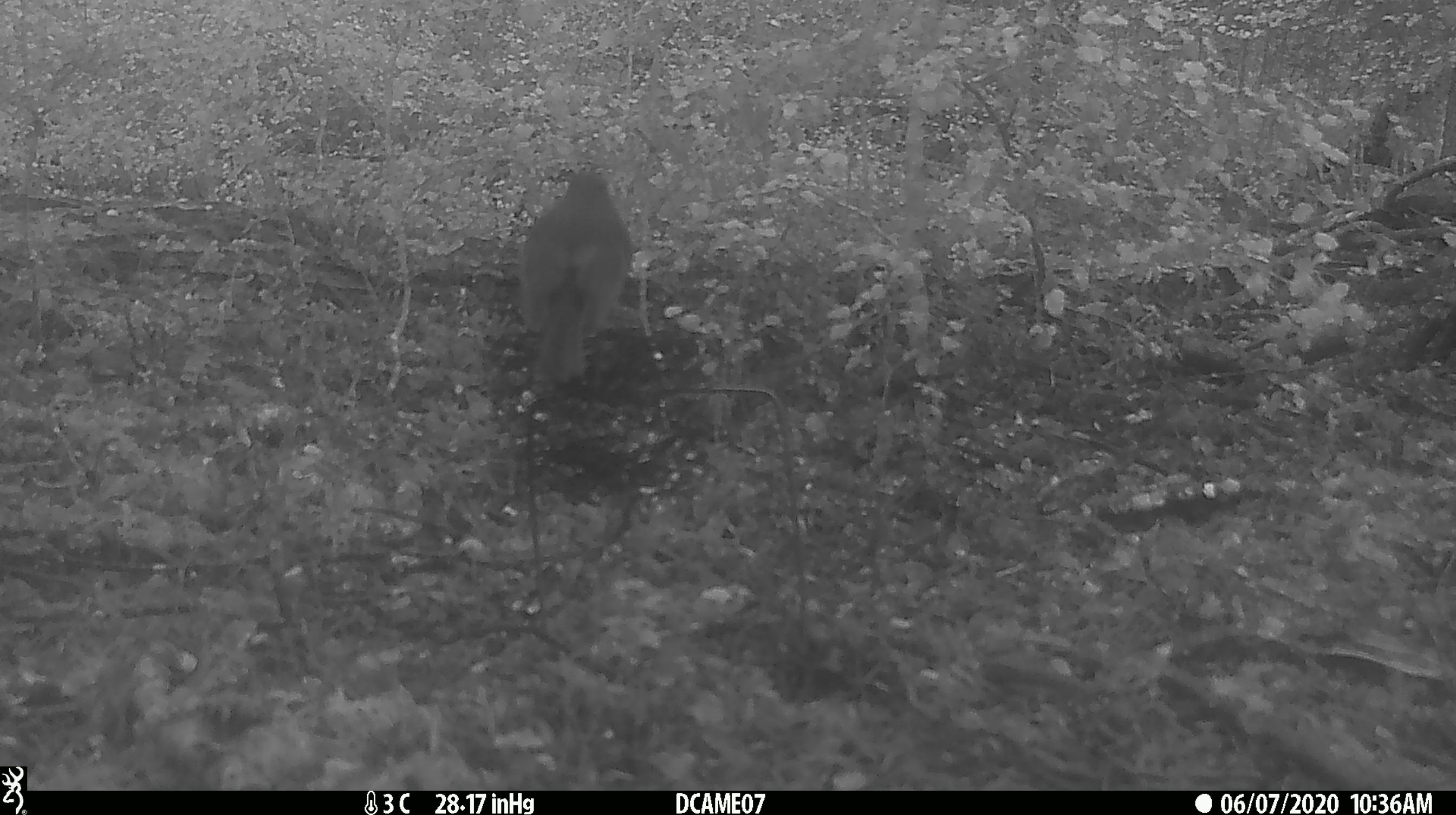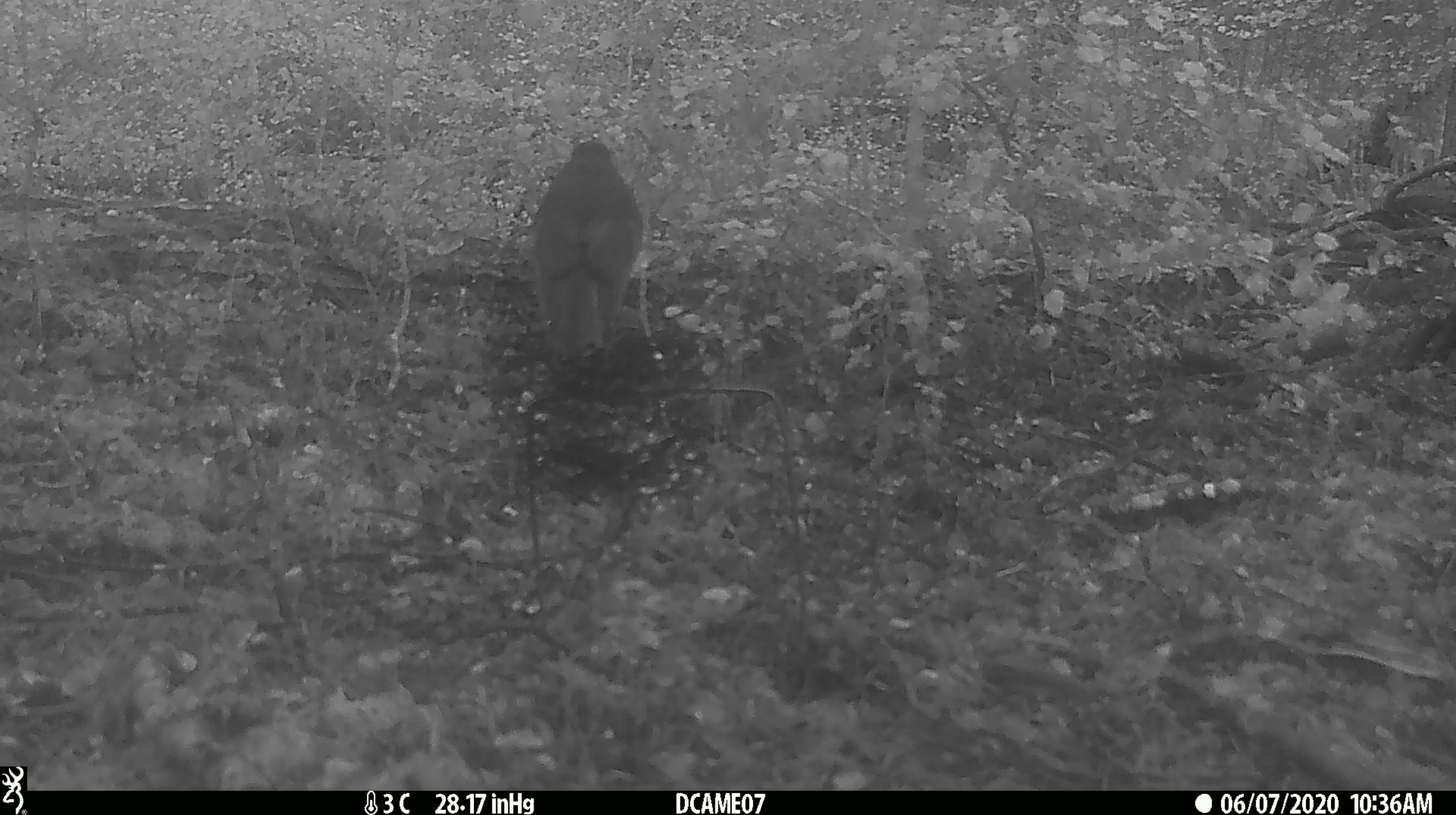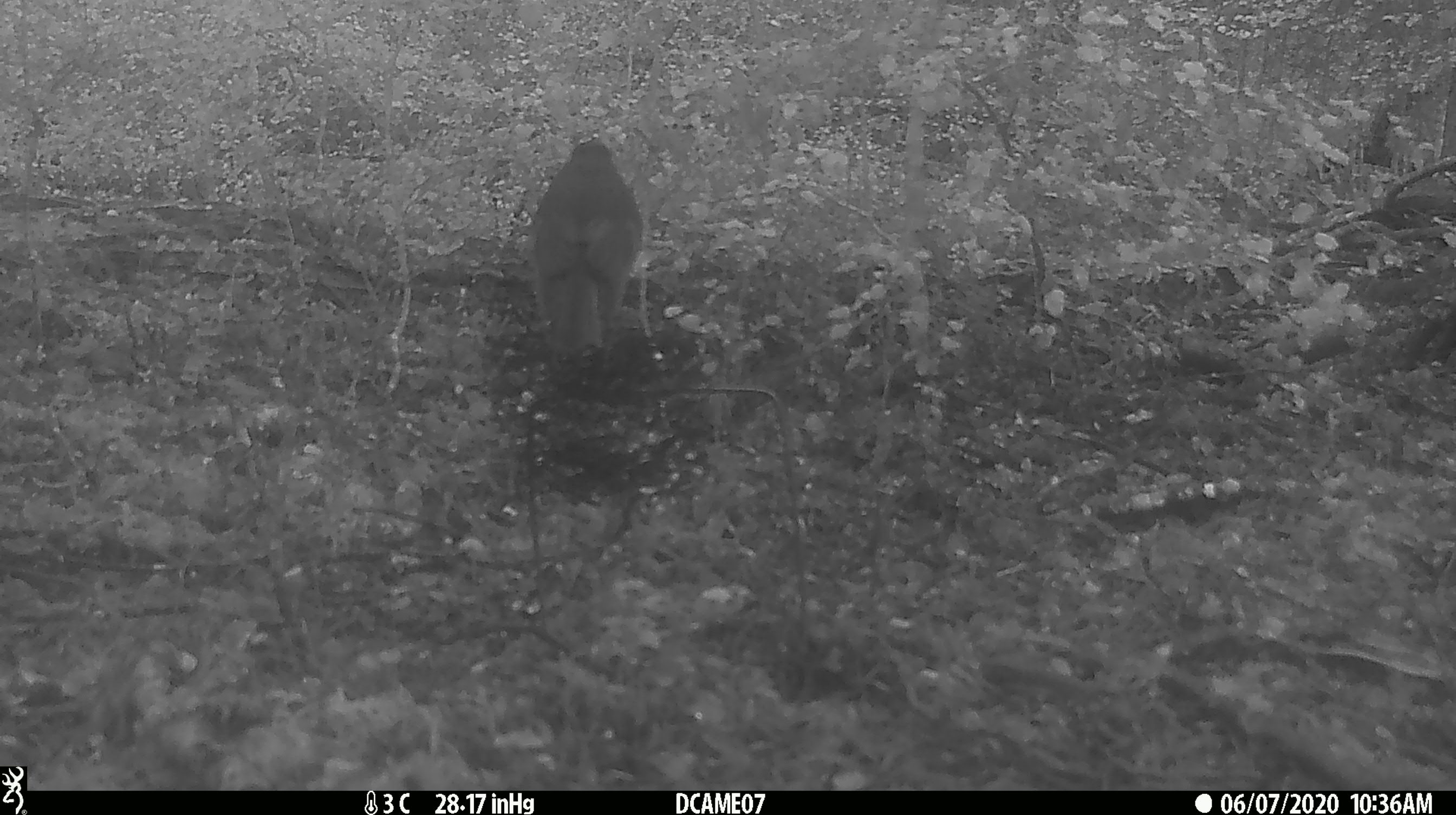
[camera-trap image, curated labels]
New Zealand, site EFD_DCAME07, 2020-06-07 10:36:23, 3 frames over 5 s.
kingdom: Animalia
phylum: Chordata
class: Aves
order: Passeriformes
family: Petroicidae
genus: Petroica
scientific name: Petroica australis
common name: new zealand robin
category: robin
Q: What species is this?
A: Robin (new zealand robin) (Petroica australis).